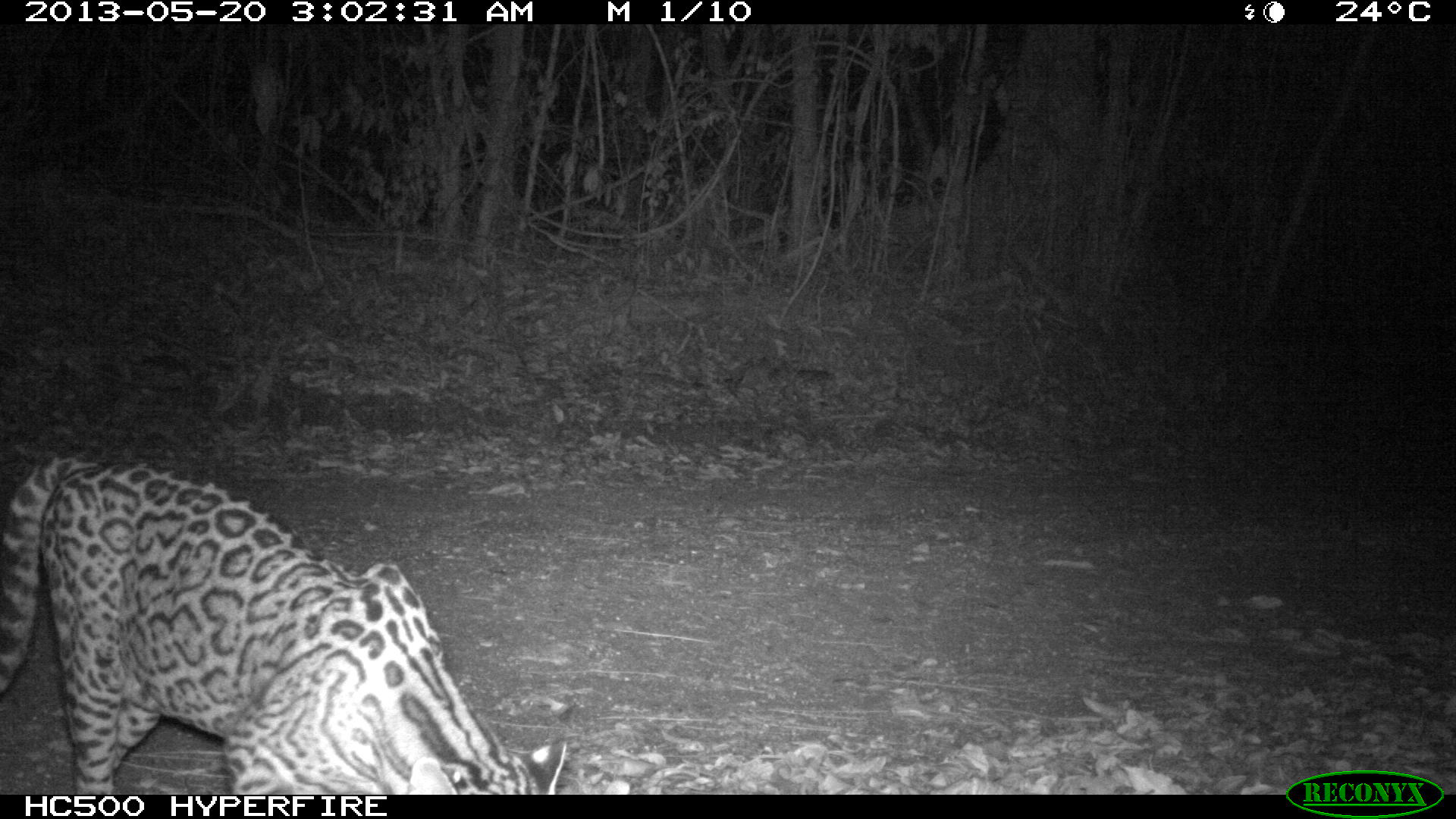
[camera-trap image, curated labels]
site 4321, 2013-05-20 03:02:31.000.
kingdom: Animalia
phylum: Chordata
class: Mammalia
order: Carnivora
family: Felidae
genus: Leopardus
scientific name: Leopardus pardalis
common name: ocelot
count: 1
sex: male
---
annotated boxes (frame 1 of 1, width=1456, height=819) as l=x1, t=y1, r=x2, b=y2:
leopardus pardalis: l=1, t=456, r=570, b=795